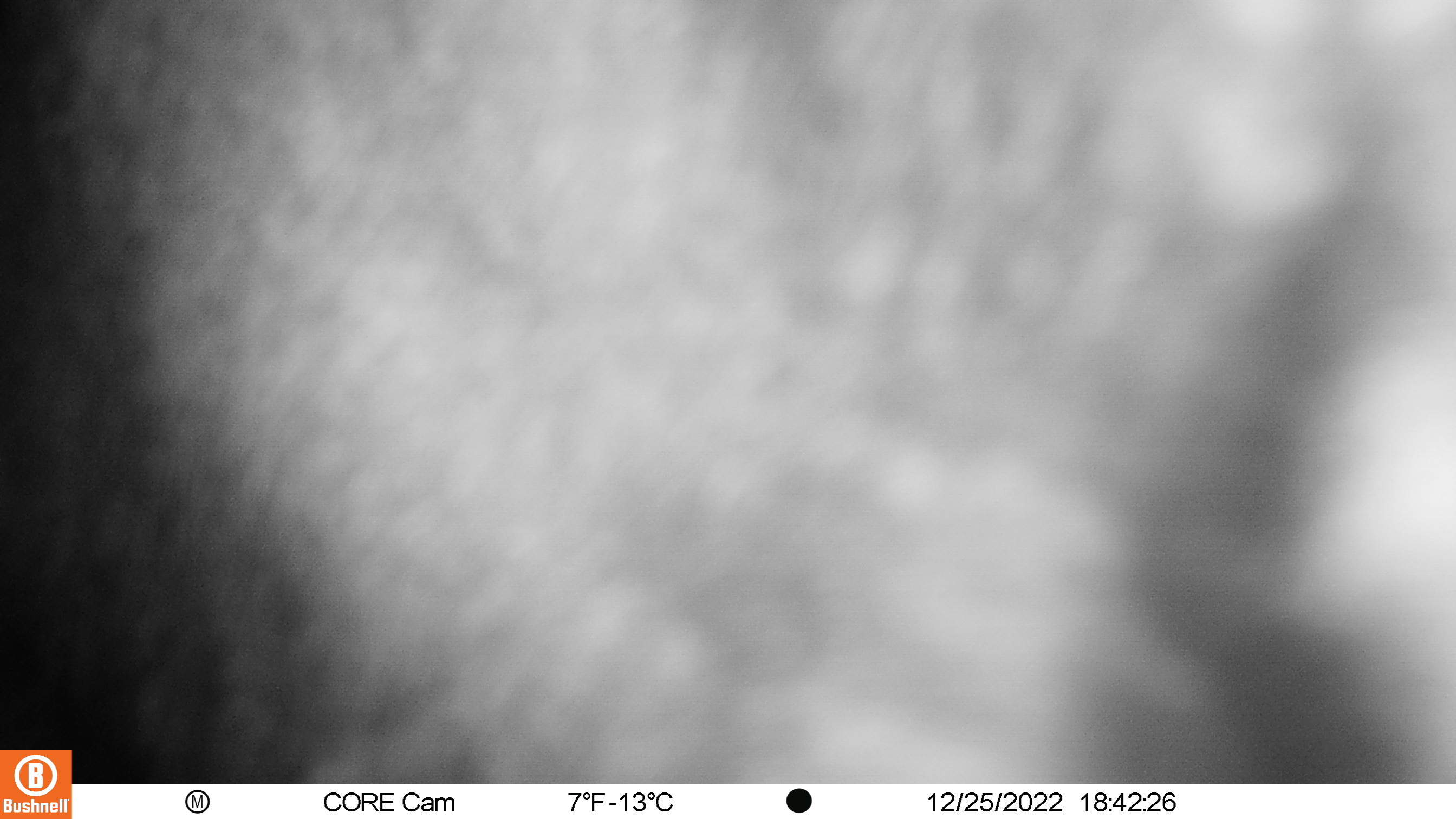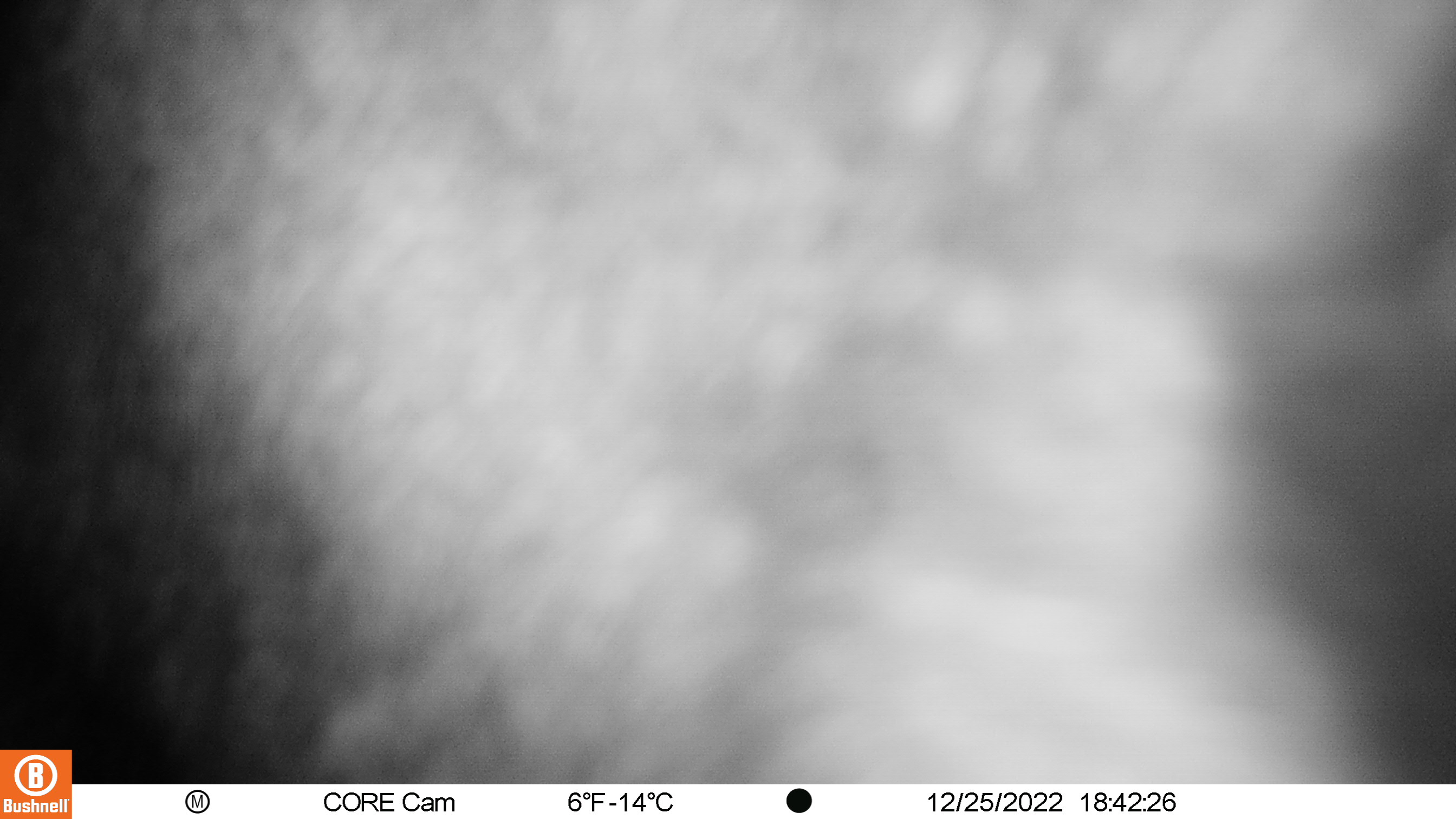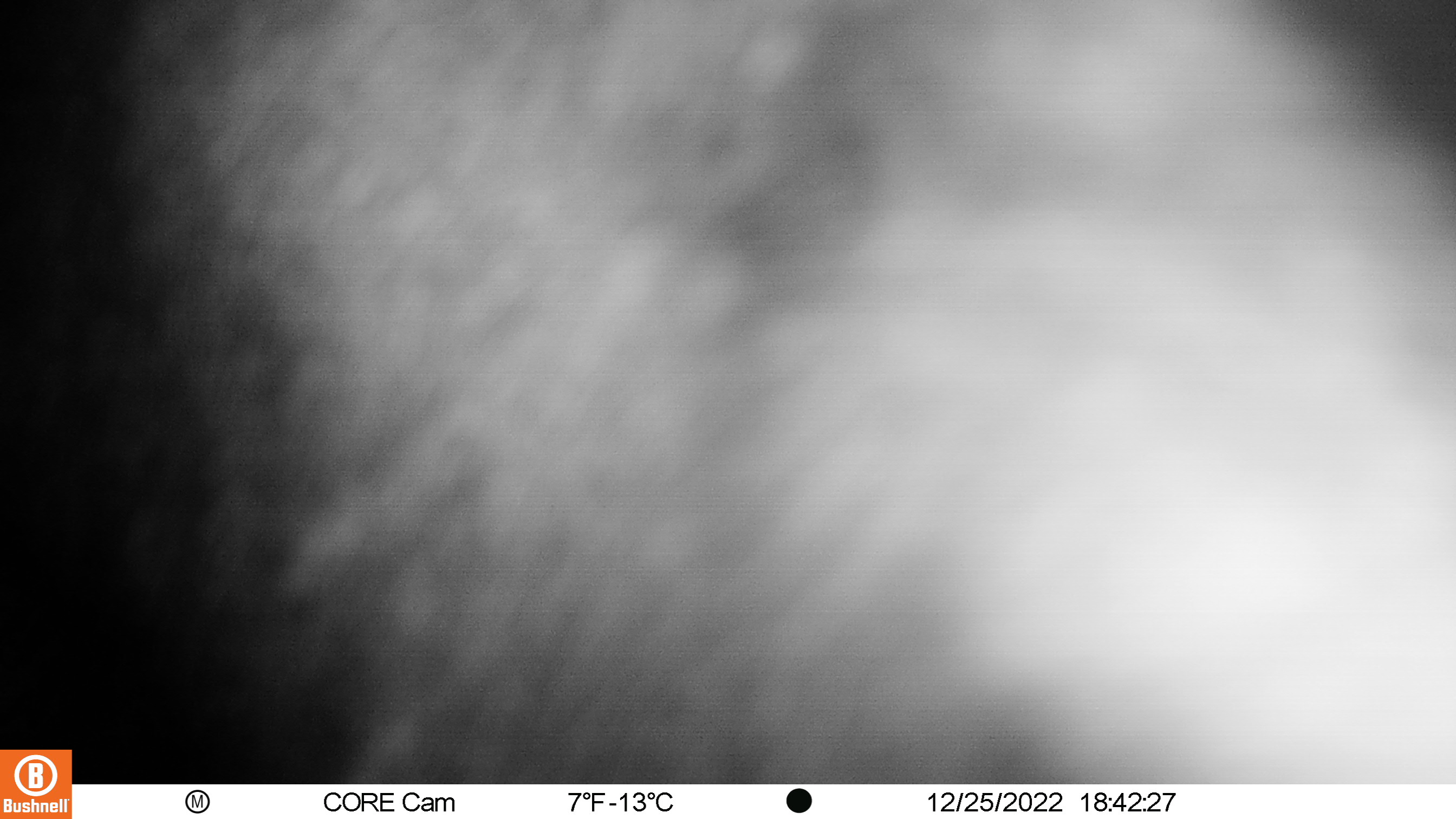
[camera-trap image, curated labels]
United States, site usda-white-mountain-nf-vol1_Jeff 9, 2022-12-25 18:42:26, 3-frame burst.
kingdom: Animalia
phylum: Chordata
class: Mammalia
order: Artiodactyla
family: Cervidae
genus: Alces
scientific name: Alces alces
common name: moose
Moose (Alces alces).